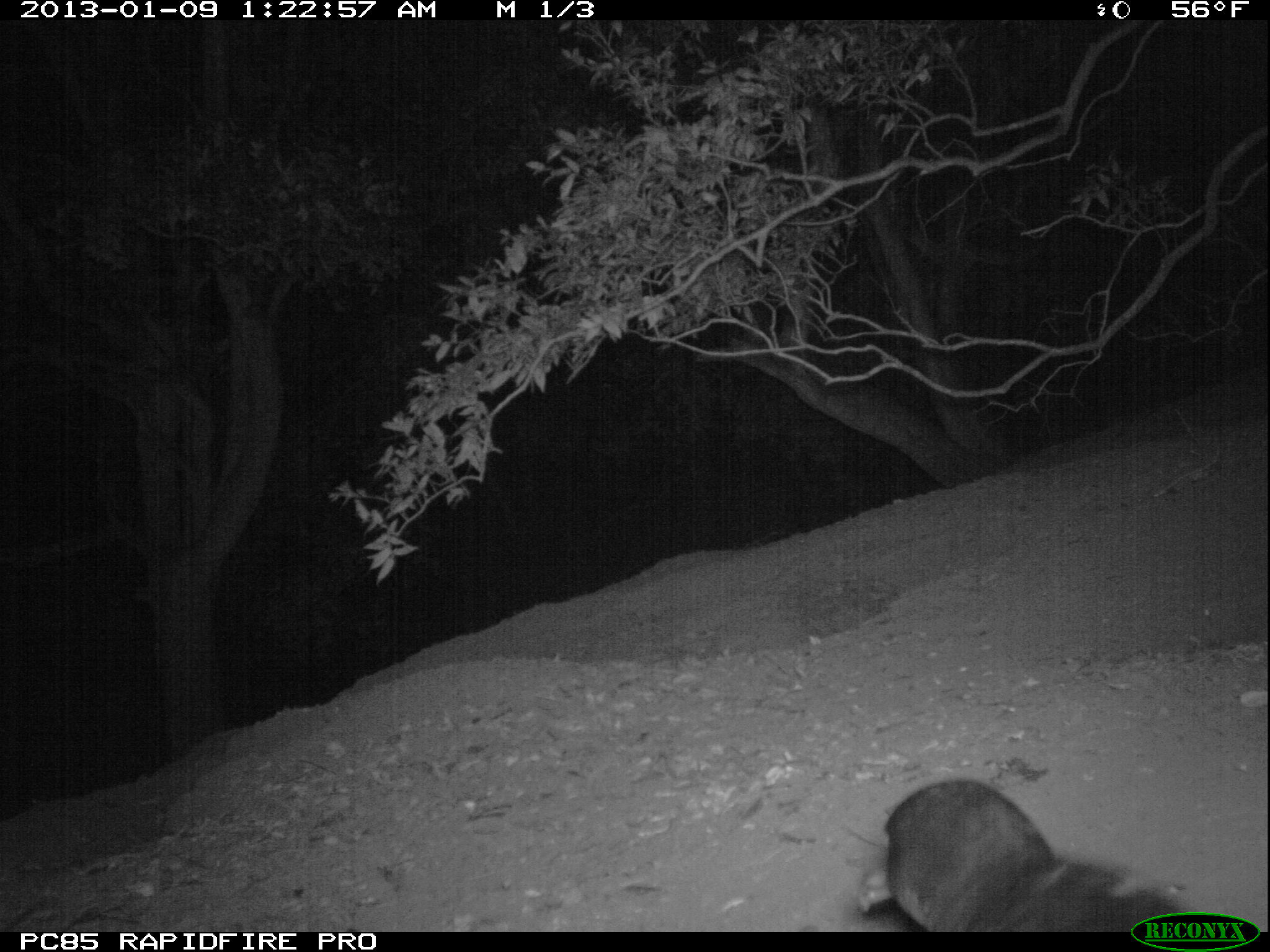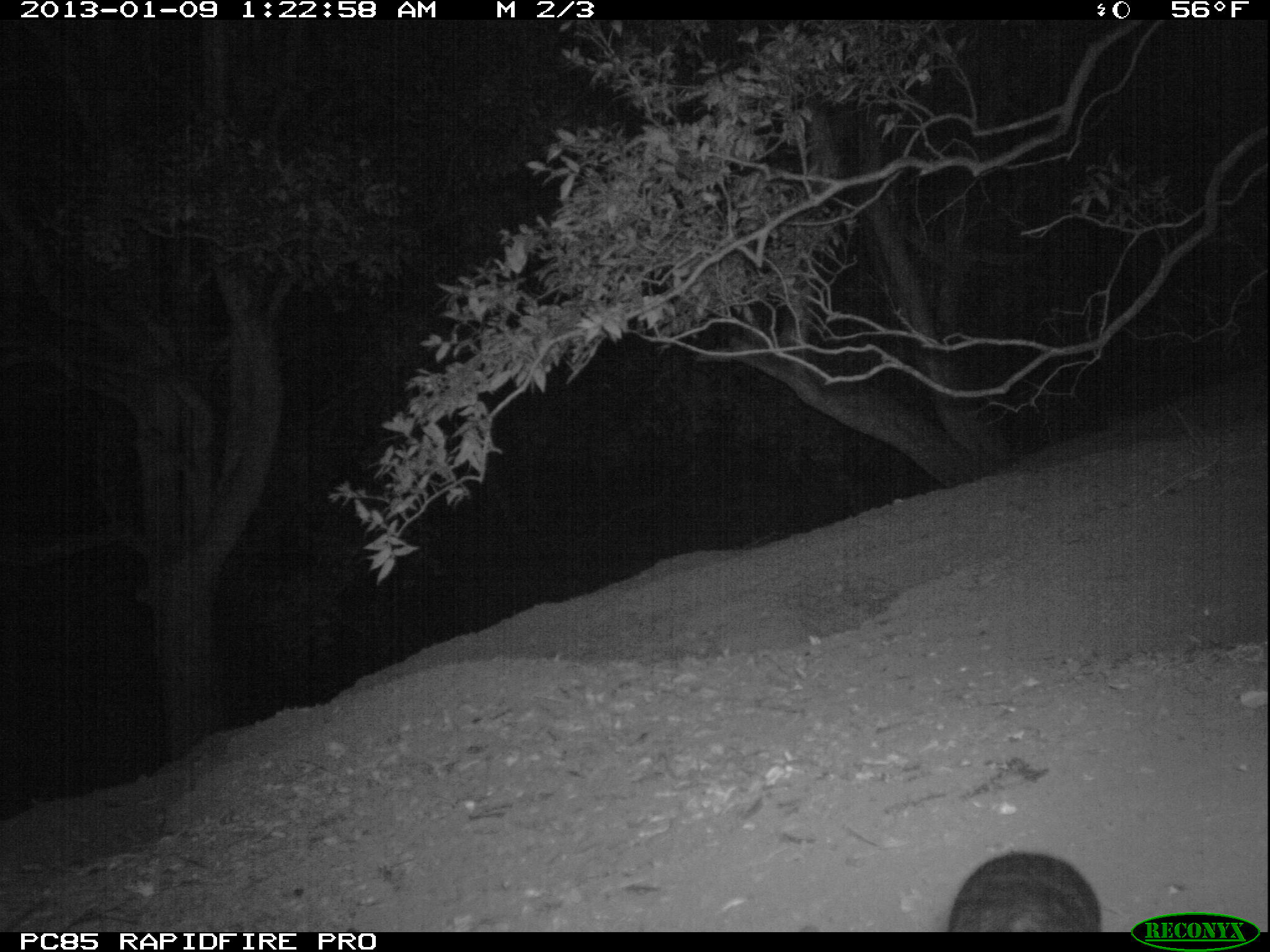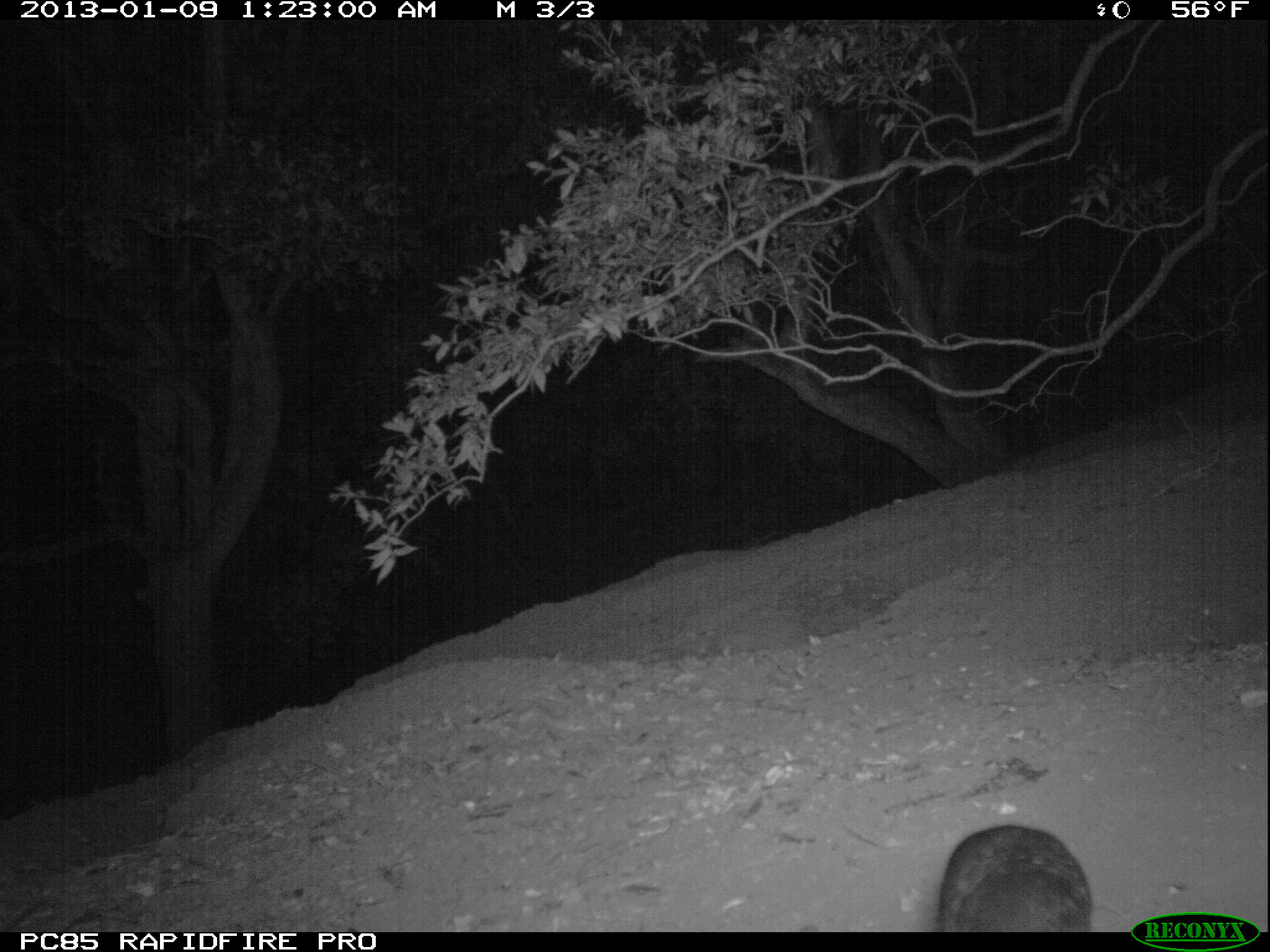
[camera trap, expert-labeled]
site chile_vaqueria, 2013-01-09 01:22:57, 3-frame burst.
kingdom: Animalia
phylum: Chordata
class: Aves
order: Procellariiformes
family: Procellariidae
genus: Calonectris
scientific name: Calonectris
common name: shearwater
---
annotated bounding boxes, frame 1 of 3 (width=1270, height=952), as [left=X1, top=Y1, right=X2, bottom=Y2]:
shearwater: [left=856, top=775, right=1207, bottom=933]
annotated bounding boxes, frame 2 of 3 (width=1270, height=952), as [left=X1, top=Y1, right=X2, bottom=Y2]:
shearwater: [left=940, top=847, right=1102, bottom=933]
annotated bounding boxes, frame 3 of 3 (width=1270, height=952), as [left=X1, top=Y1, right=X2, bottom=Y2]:
shearwater: [left=934, top=822, right=1095, bottom=932]